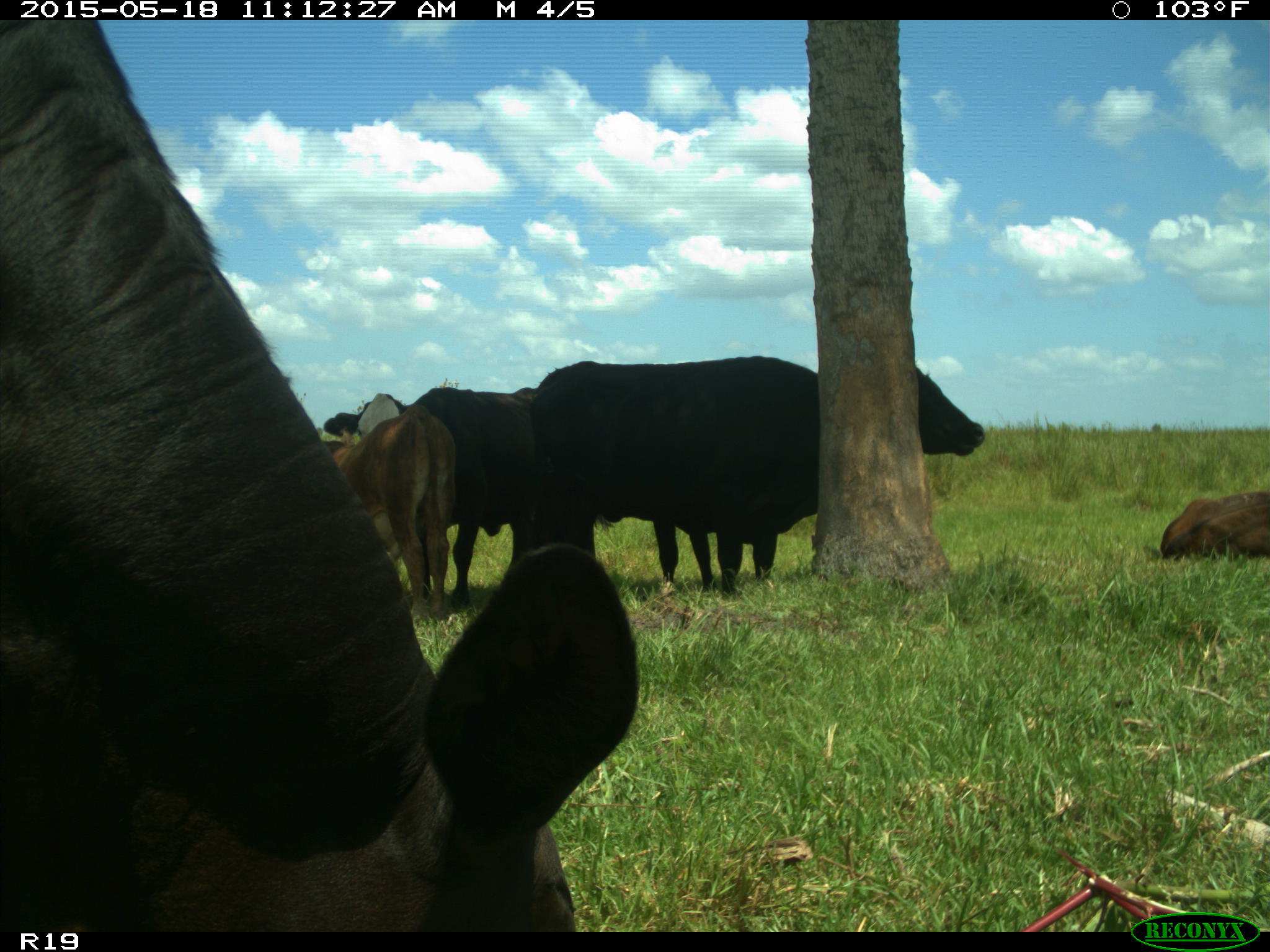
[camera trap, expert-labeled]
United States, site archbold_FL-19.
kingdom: Animalia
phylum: Chordata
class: Mammalia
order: Artiodactyla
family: Bovidae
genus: Bos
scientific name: Bos taurus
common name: domestic cow